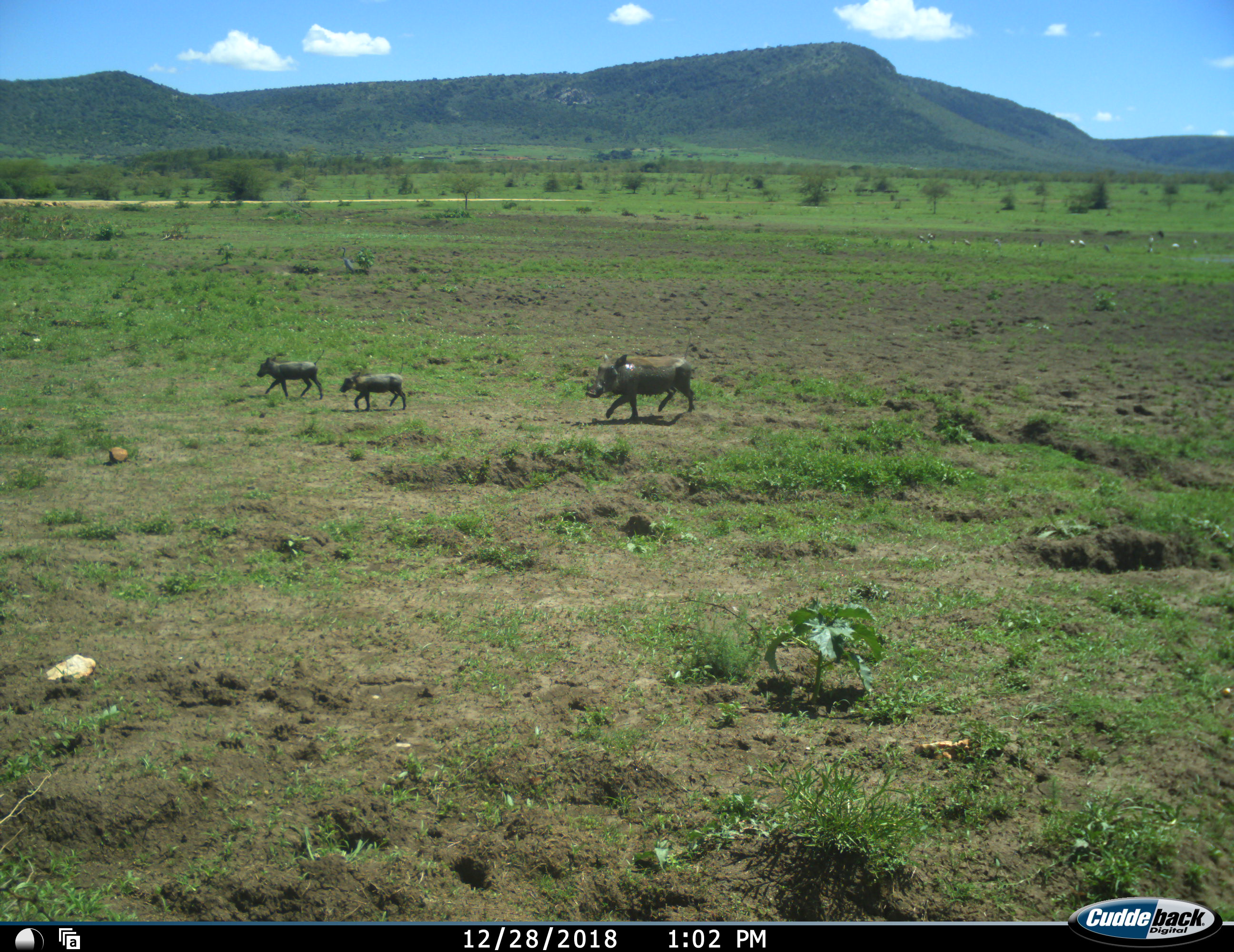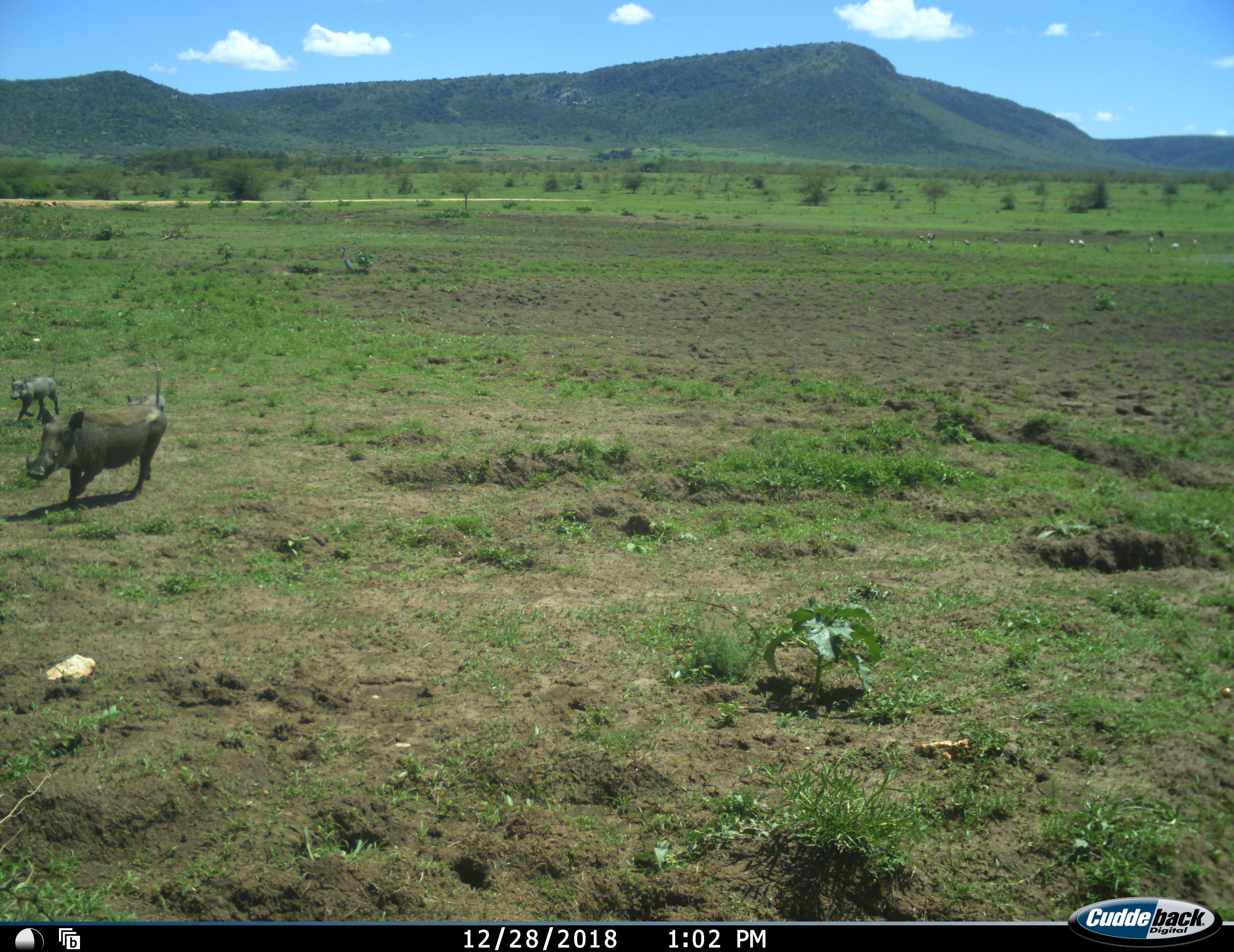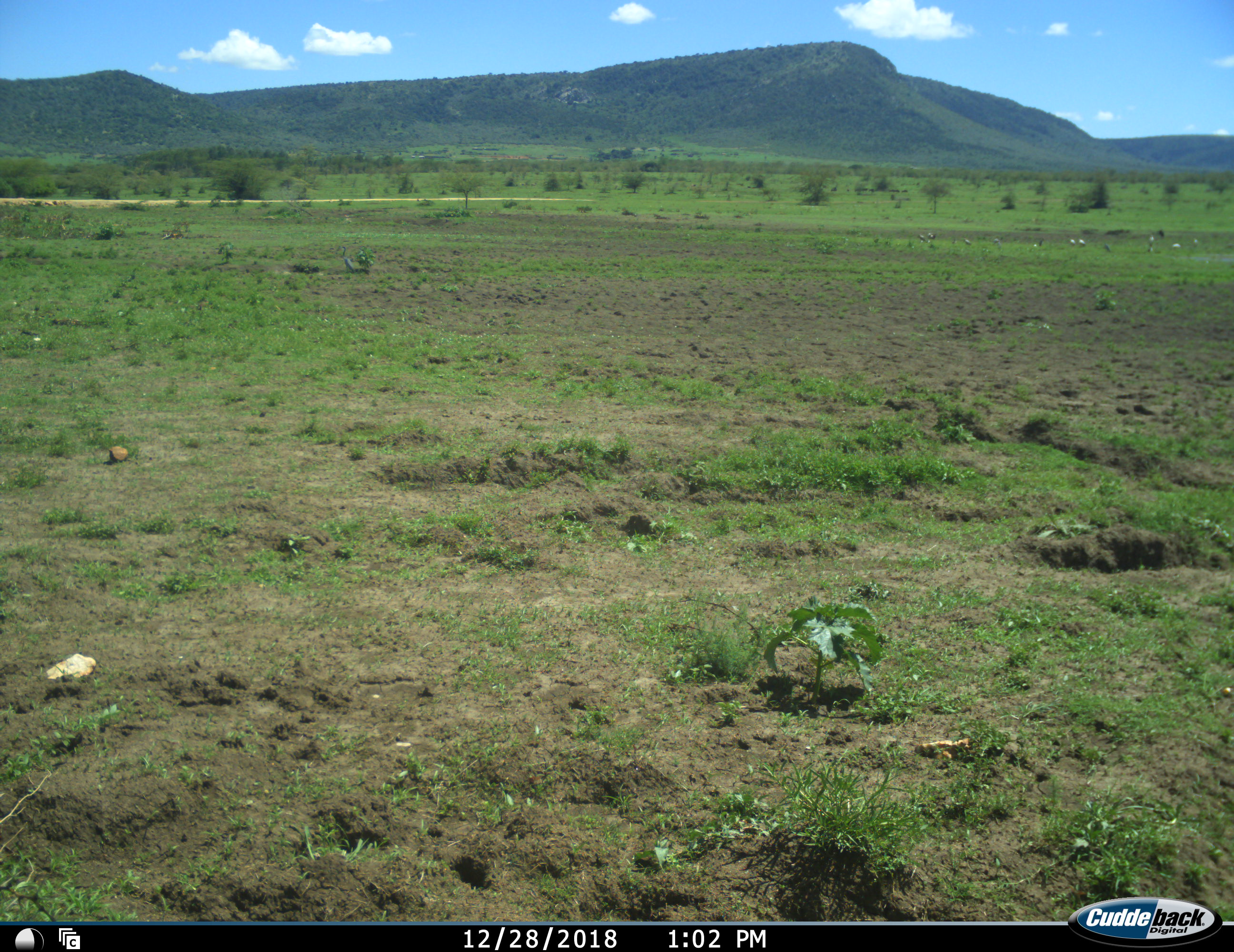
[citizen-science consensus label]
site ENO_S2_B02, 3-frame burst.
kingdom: Animalia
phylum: Chordata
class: Mammalia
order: Artiodactyla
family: Suidae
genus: Phacochoerus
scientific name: Phacochoerus africanus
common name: warthog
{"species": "warthog (Phacochoerus africanus)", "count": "3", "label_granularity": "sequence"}